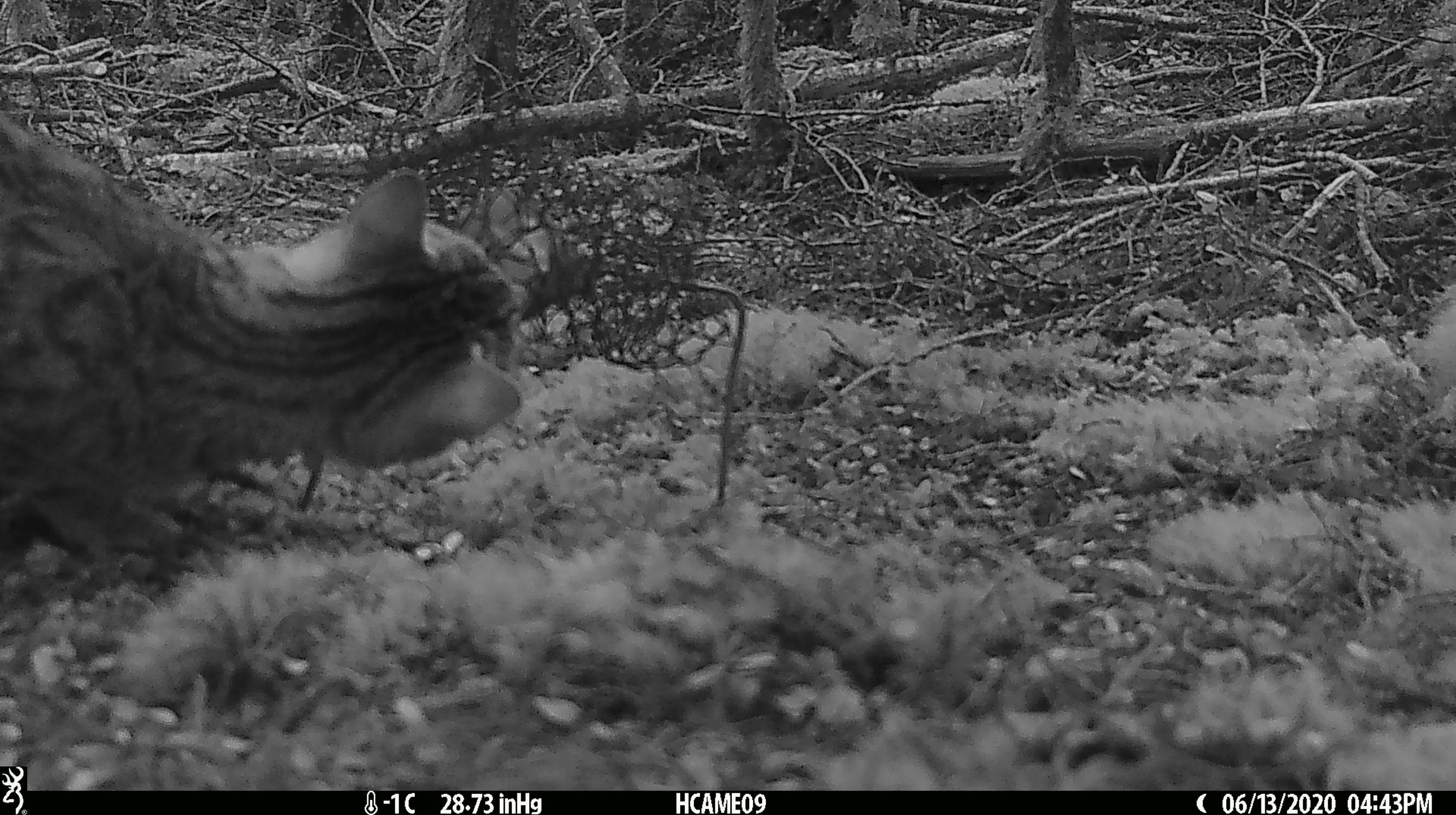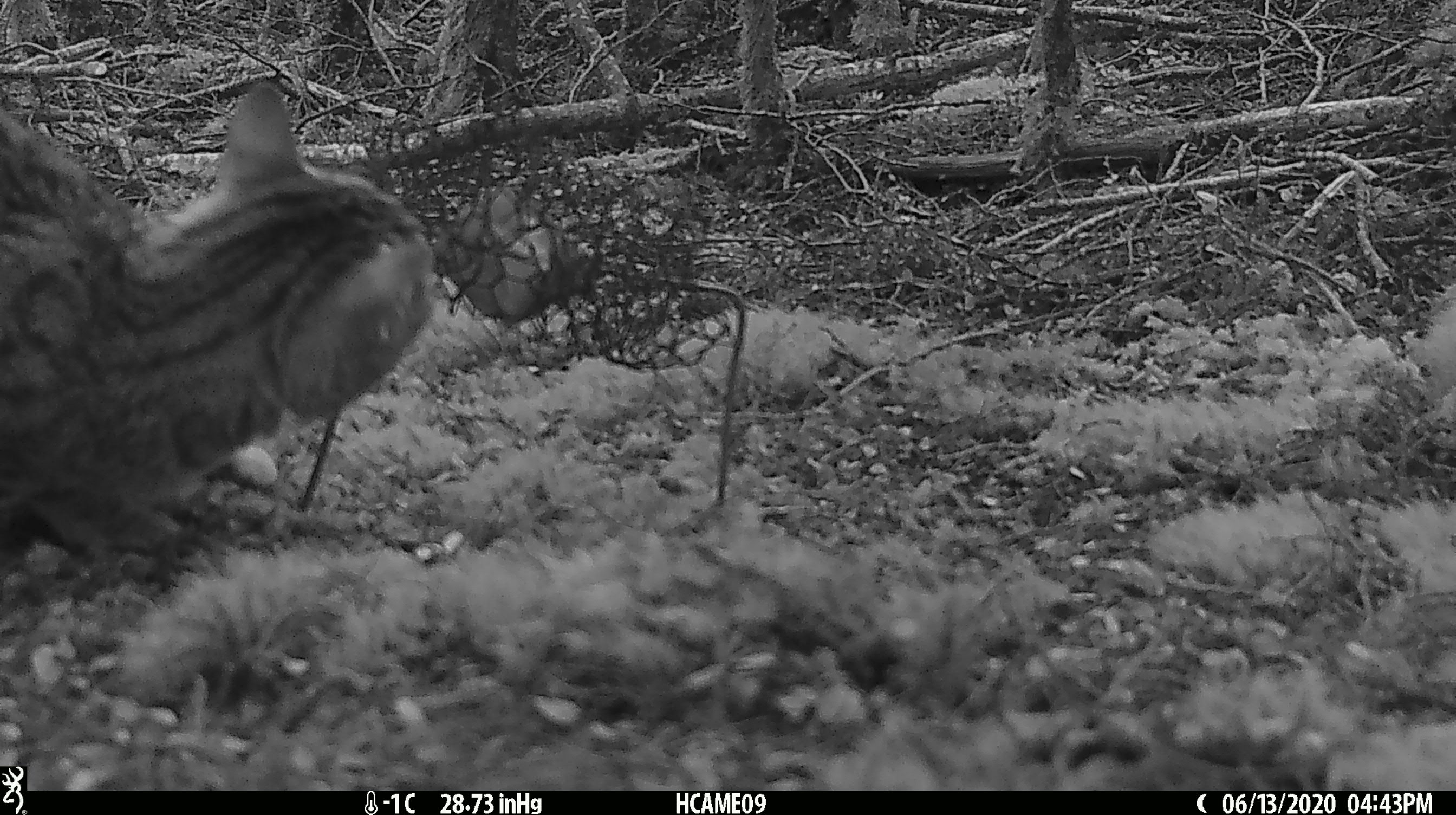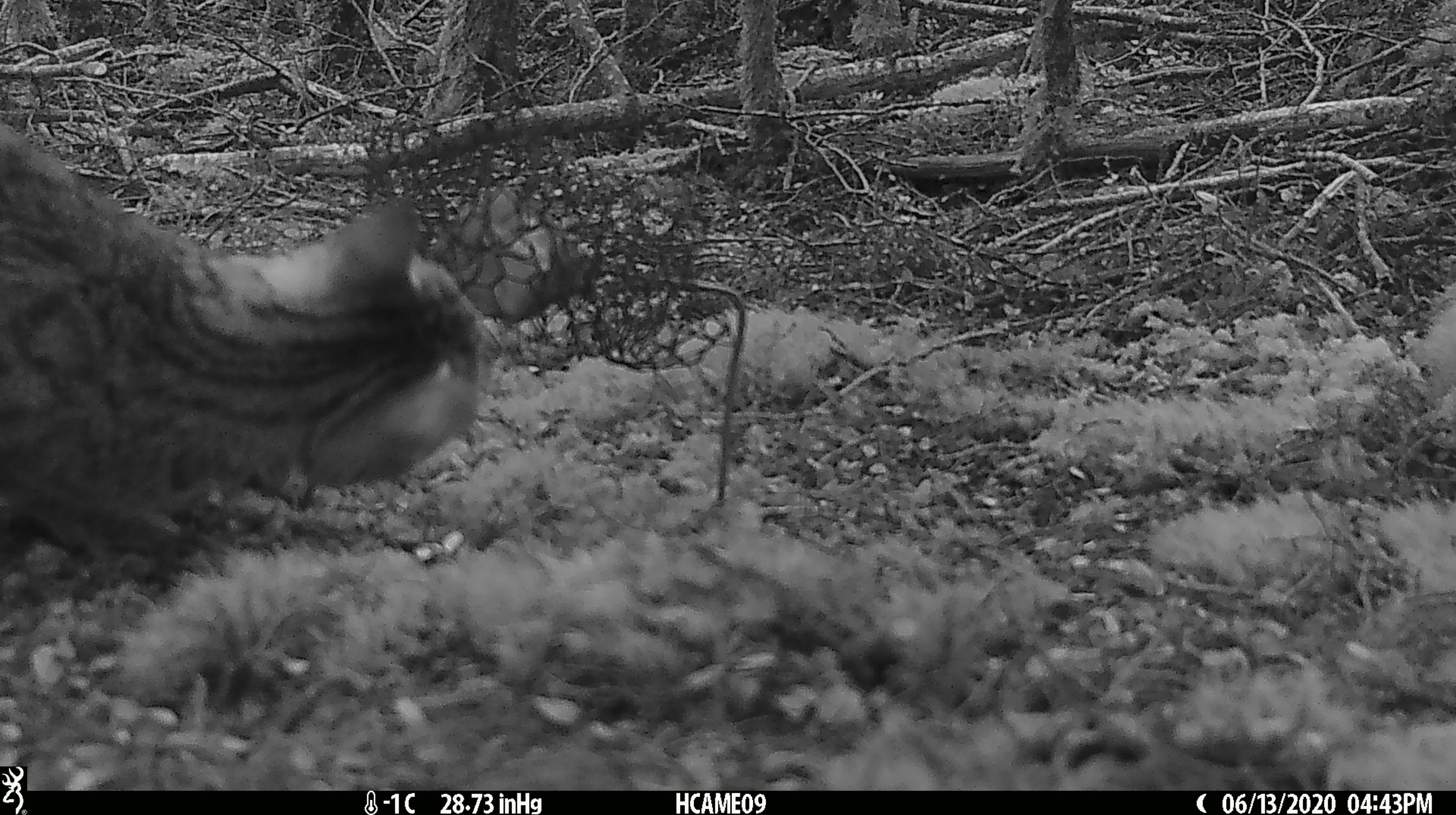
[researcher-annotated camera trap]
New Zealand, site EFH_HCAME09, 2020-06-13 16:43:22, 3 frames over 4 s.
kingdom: Animalia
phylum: Chordata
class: Mammalia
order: Carnivora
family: Felidae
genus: Felis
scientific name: Felis catus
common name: domestic cat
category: cat